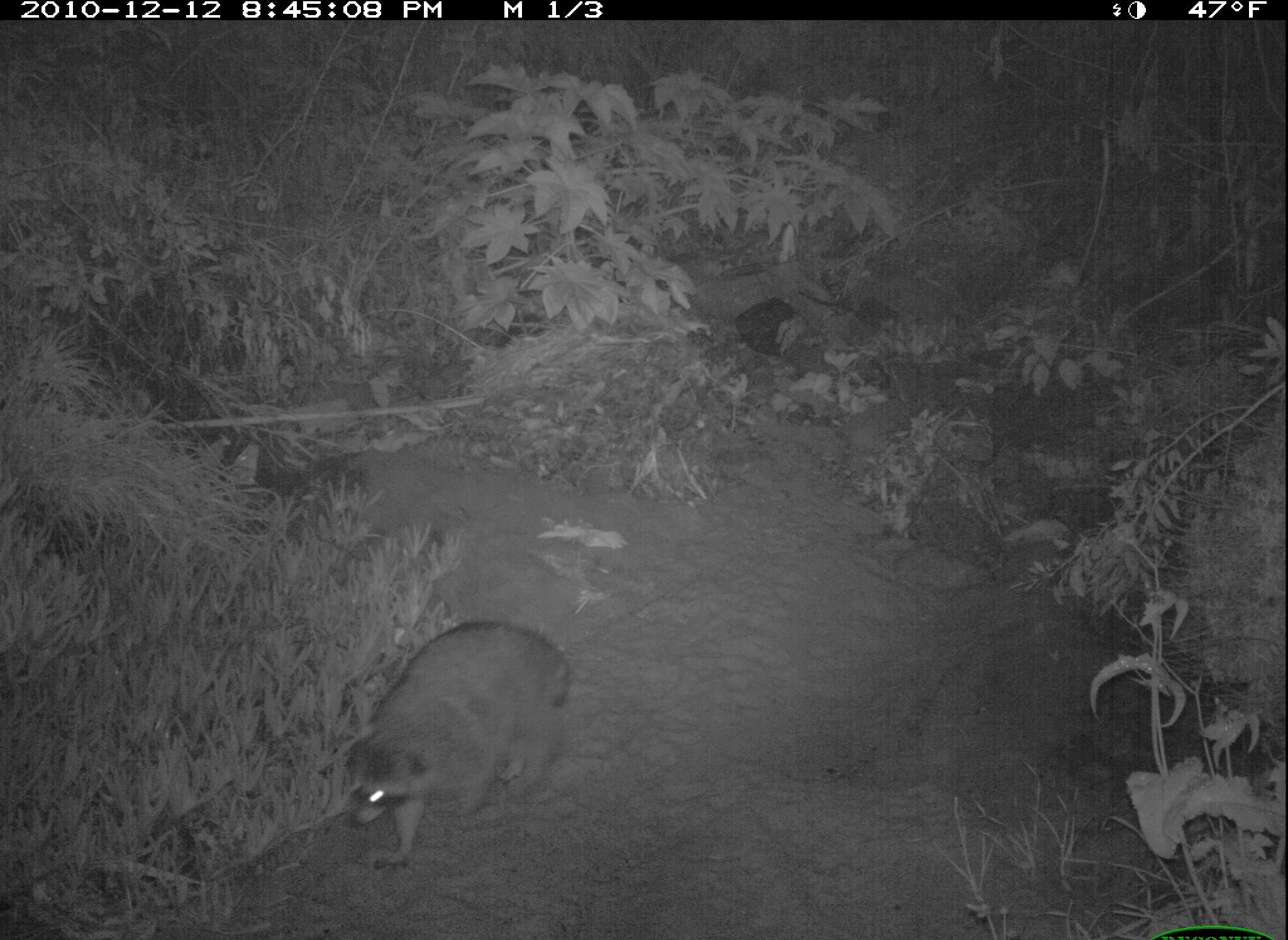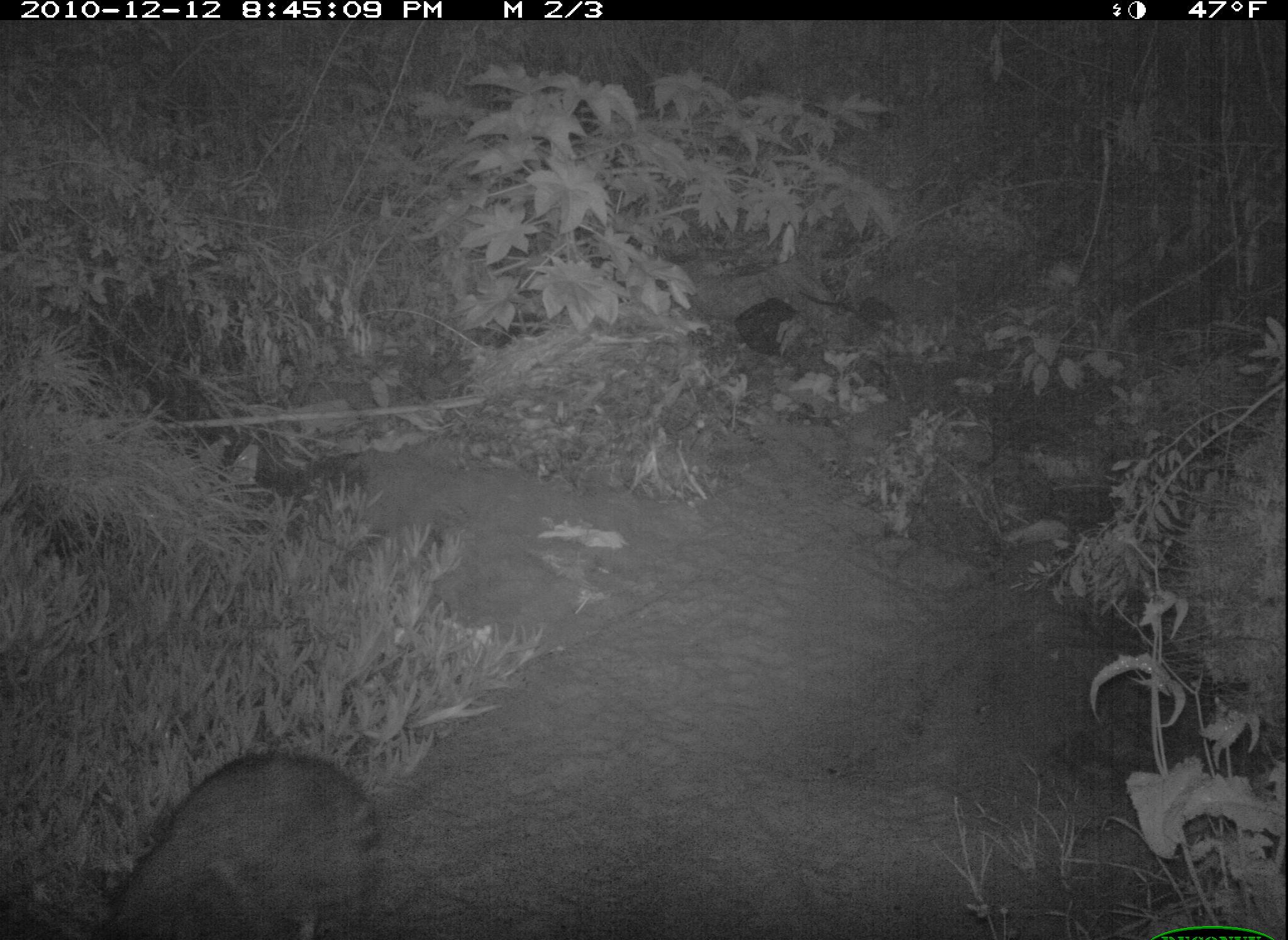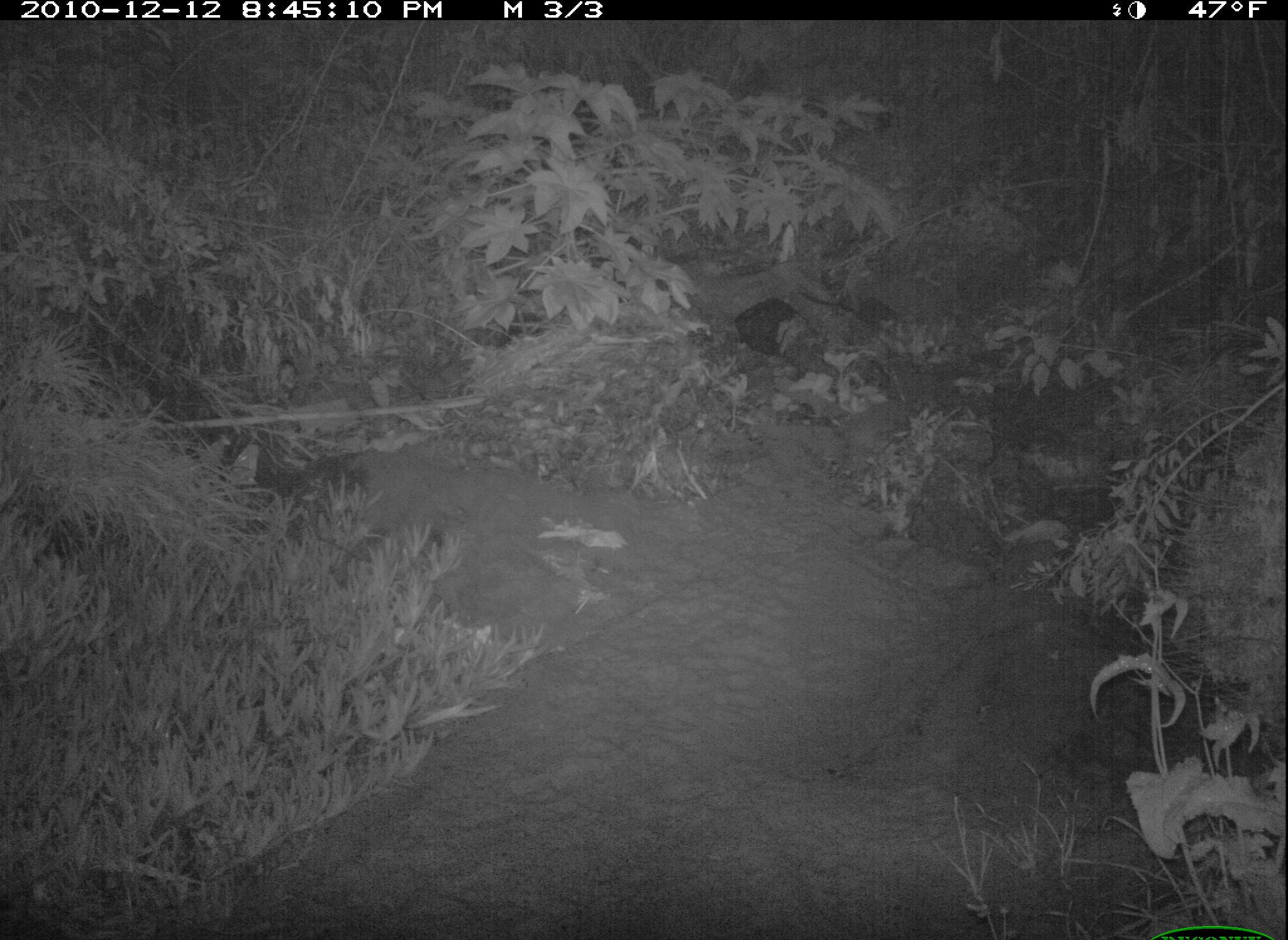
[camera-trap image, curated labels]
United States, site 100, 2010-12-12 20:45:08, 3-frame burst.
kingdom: Animalia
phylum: Chordata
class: Mammalia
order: Carnivora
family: Procyonidae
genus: Procyon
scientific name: Procyon lotor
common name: raccoon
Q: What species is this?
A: Raccoon (Procyon lotor).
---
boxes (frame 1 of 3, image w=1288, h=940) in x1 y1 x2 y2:
raccoon: 336 615 586 879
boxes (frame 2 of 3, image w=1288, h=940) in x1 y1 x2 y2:
raccoon: 95 743 388 940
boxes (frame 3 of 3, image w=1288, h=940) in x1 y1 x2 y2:
raccoon: 675 222 874 345